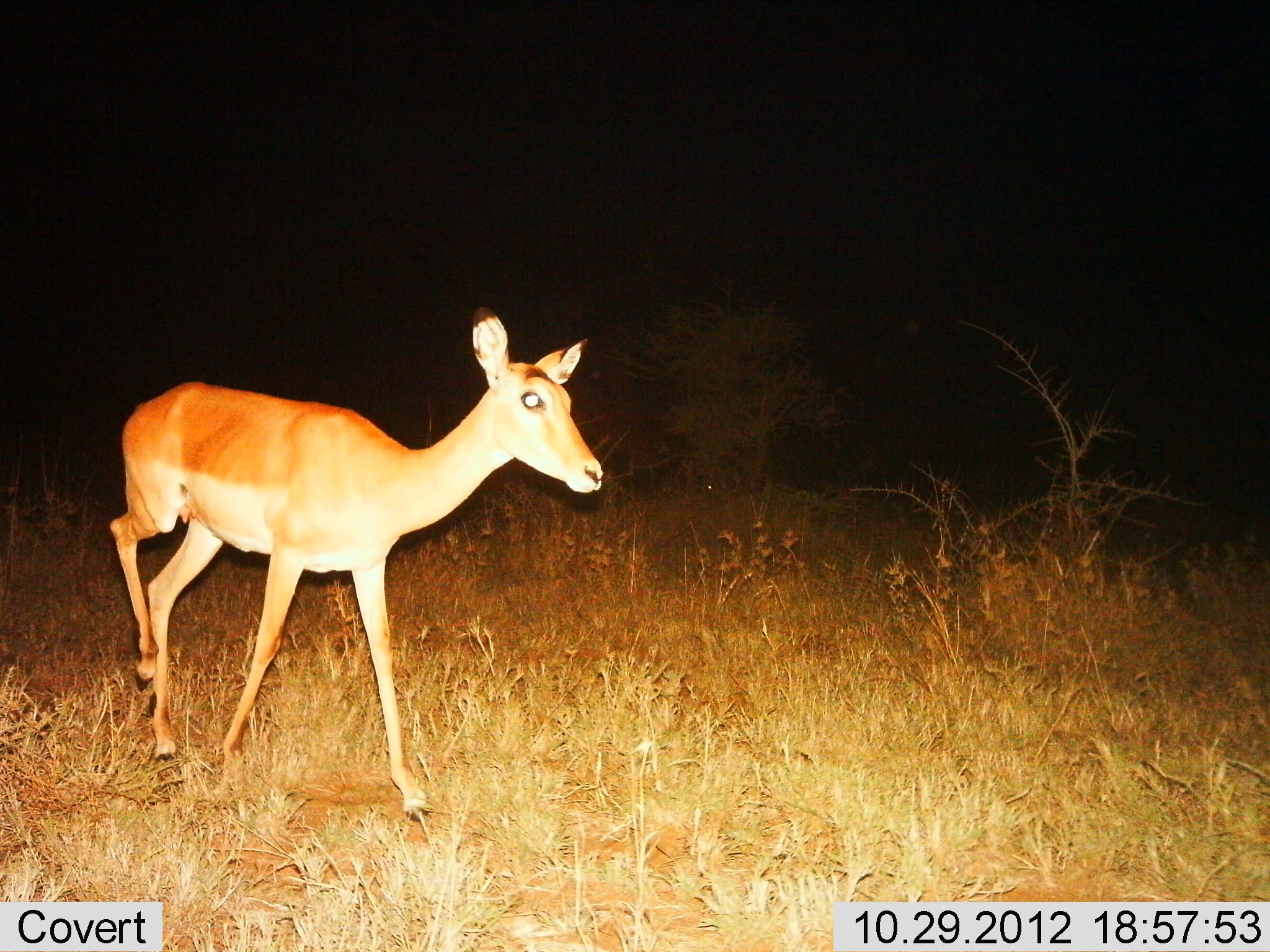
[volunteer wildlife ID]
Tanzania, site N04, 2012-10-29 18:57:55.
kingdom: Animalia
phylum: Chordata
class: Mammalia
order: Artiodactyla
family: Bovidae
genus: Aepyceros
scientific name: Aepyceros melampus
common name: impala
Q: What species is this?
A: Impala (Aepyceros melampus).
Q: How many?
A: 1.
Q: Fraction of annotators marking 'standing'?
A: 20%.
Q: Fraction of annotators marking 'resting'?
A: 0%.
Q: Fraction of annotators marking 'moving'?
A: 80%.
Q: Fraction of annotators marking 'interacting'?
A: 0%.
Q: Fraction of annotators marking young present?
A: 0%.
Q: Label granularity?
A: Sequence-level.